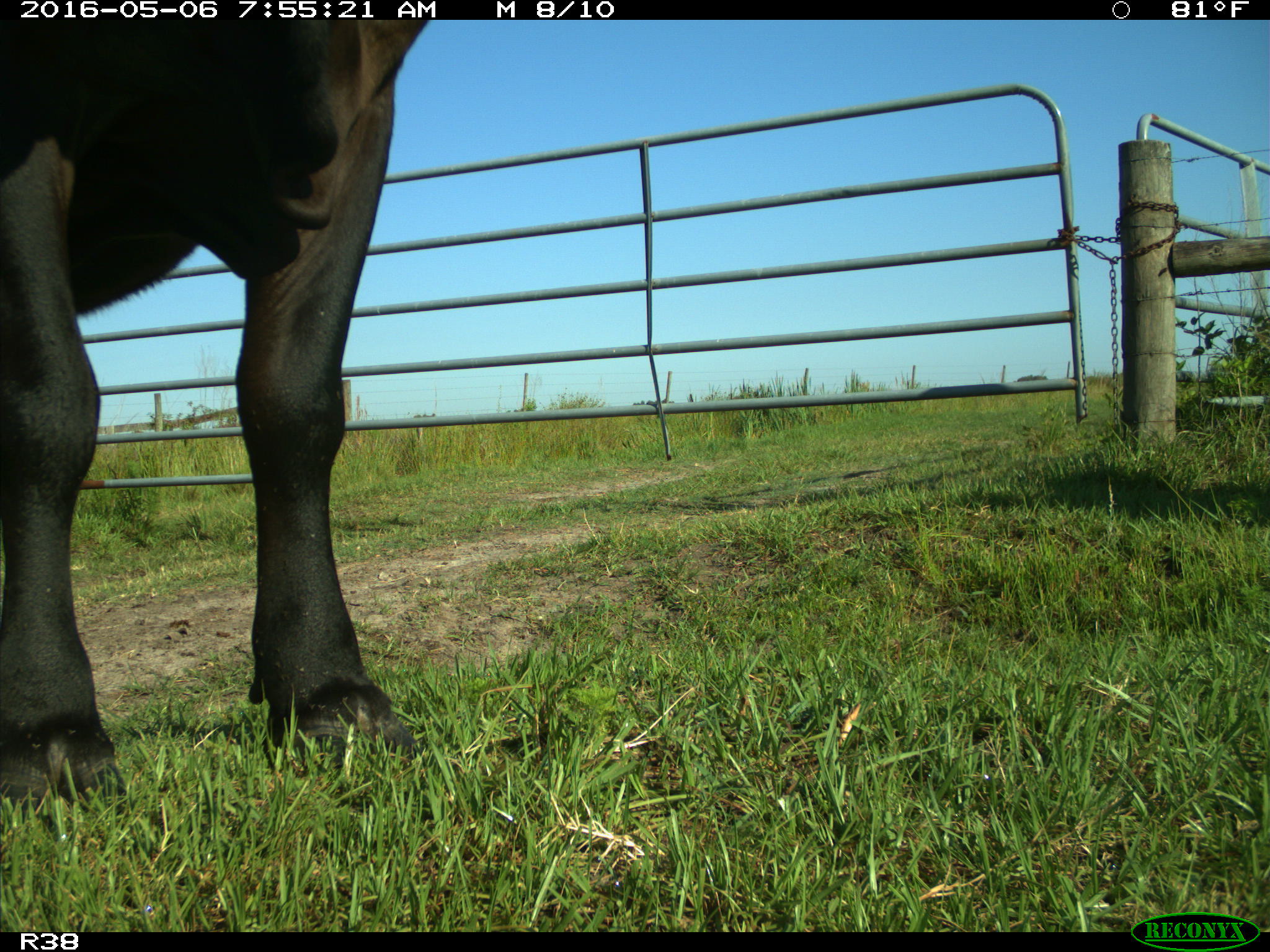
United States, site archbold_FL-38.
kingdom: Animalia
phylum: Chordata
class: Mammalia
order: Artiodactyla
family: Bovidae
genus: Bos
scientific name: Bos taurus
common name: domestic cow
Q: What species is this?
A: Bos taurus (domestic cow).